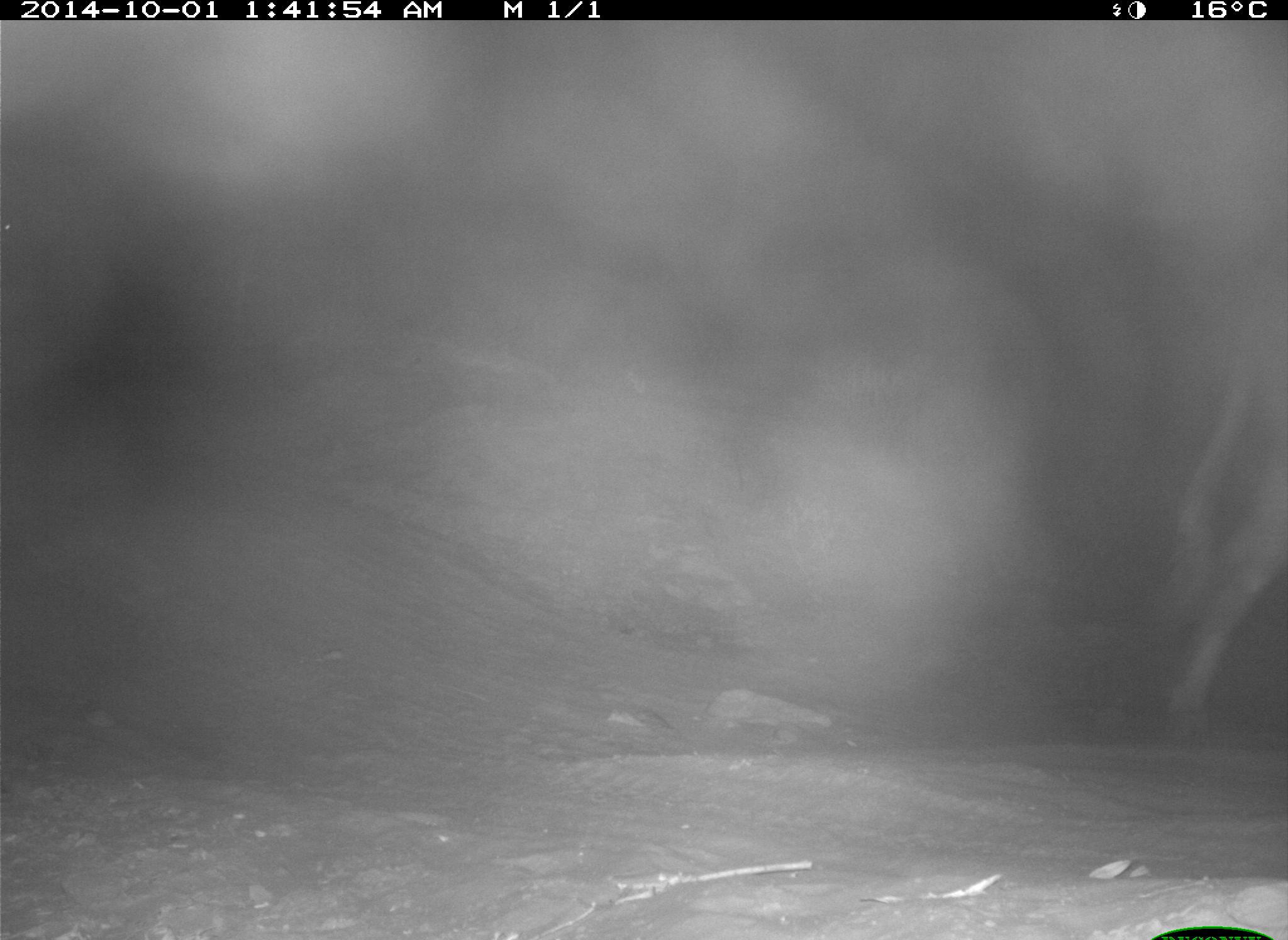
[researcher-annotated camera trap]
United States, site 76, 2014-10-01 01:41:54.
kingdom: Animalia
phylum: Chordata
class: Mammalia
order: Artiodactyla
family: Bovidae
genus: Bos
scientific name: Bos taurus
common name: cow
Cow (Bos taurus).